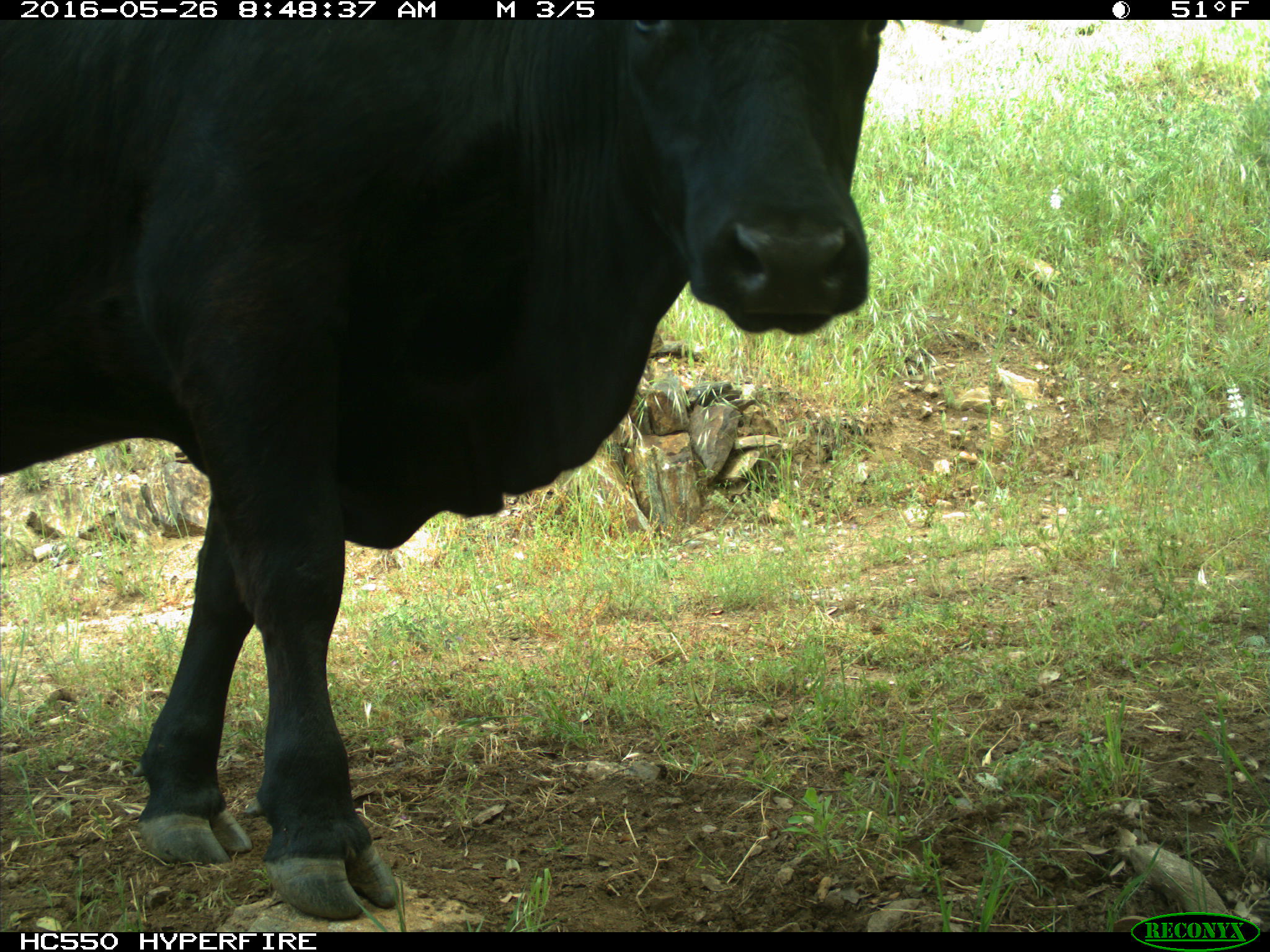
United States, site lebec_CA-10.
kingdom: Animalia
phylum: Chordata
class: Mammalia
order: Artiodactyla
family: Bovidae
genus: Bos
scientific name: Bos taurus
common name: domestic cow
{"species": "Bos taurus (domestic cow)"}